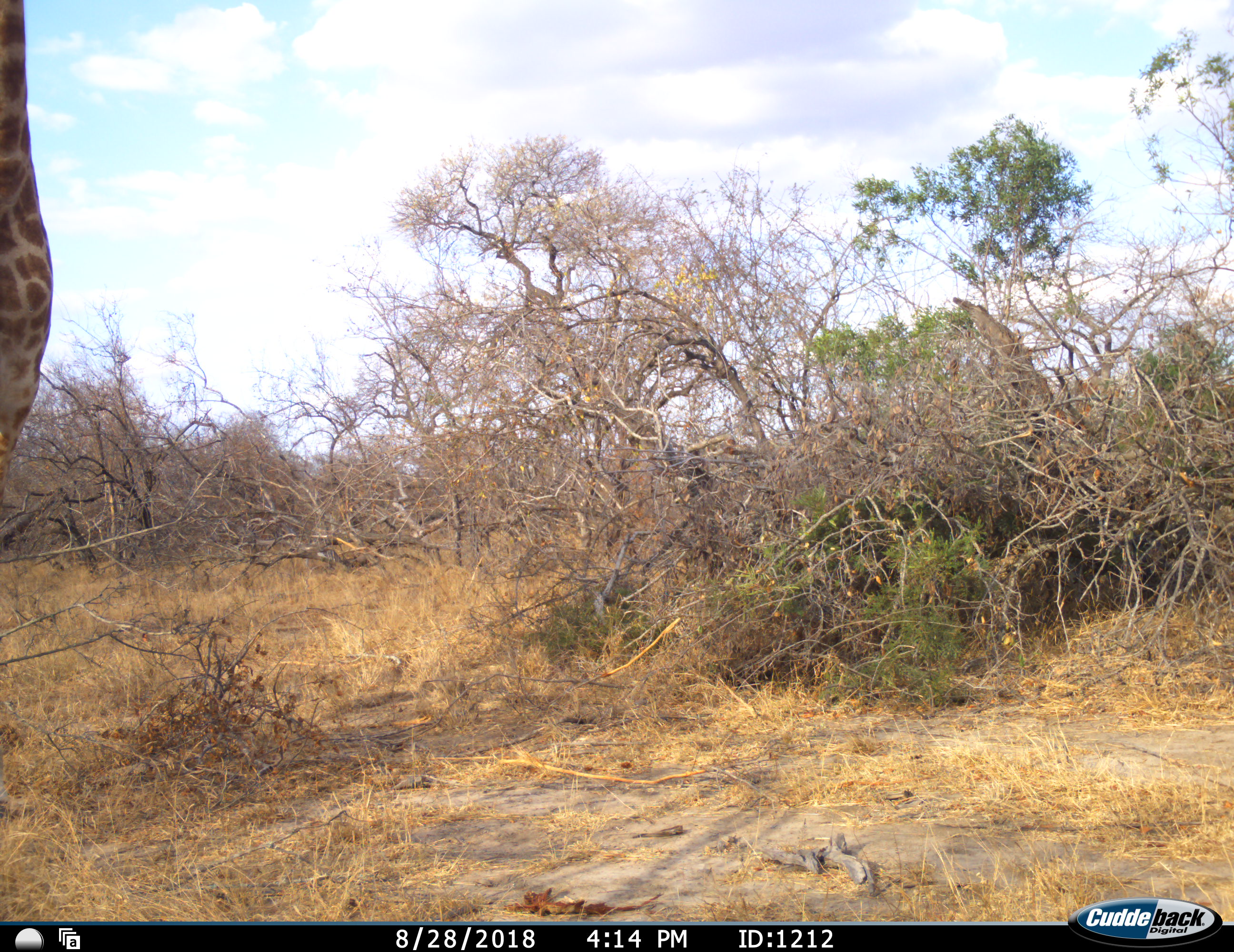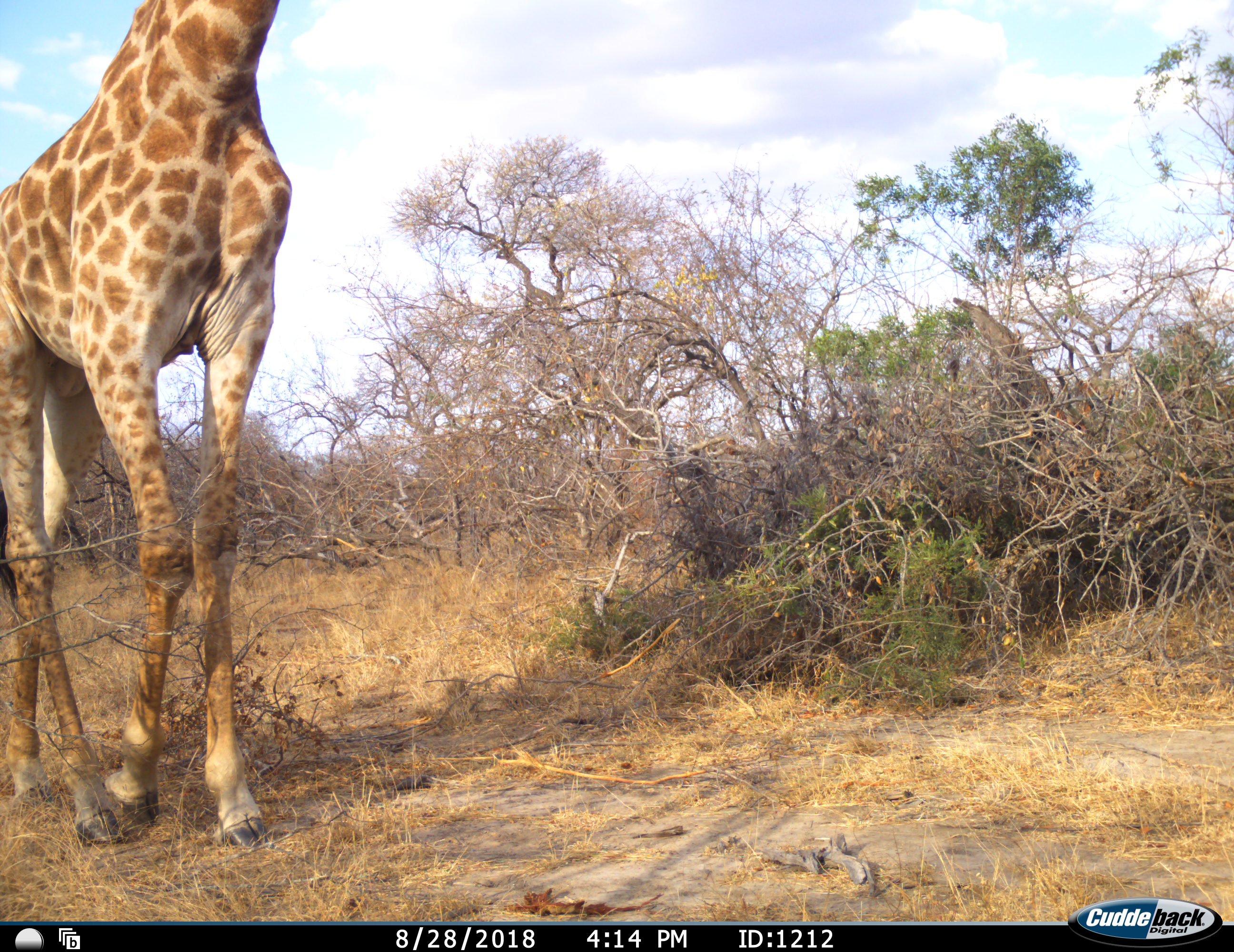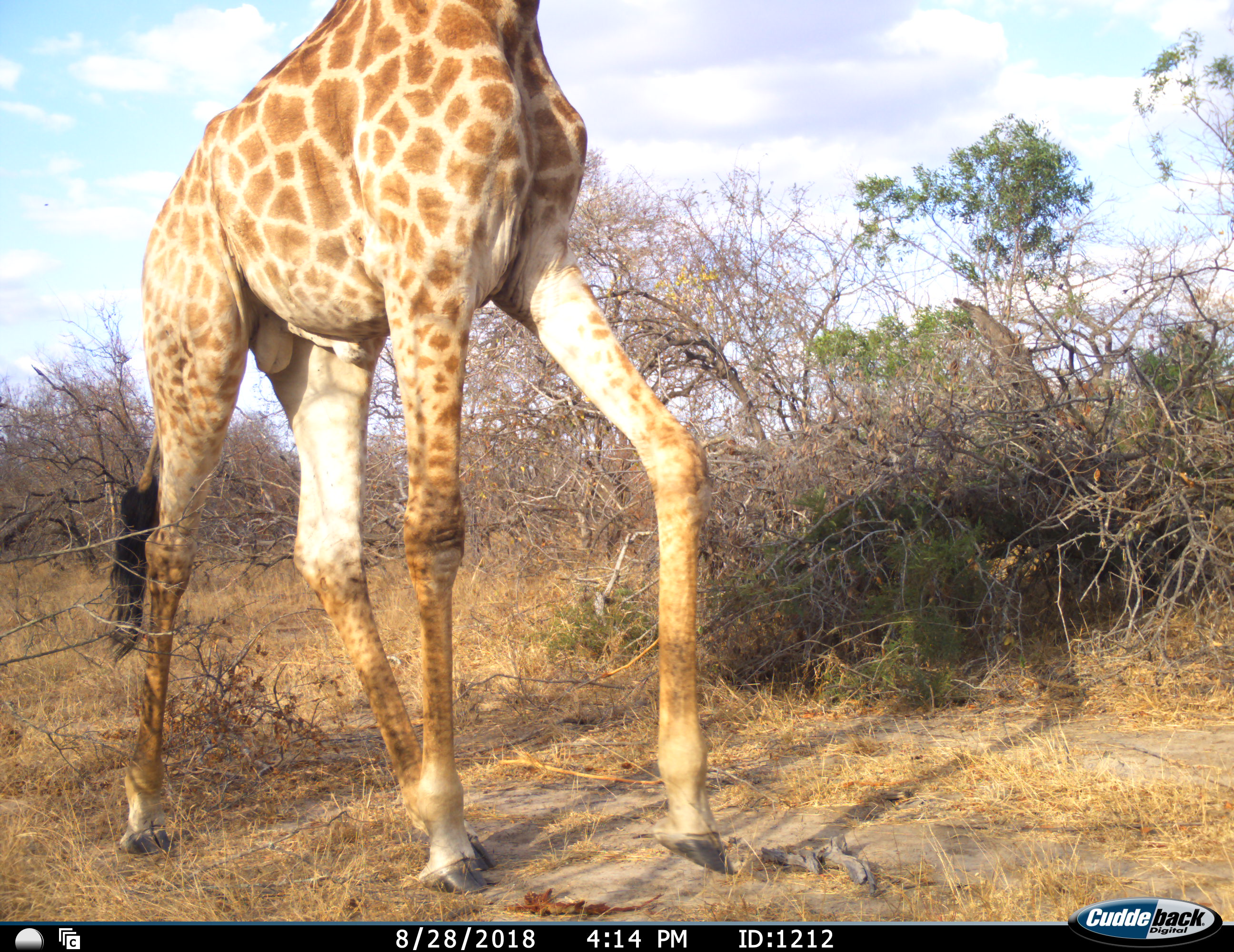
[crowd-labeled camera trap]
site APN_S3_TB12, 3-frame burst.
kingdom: Animalia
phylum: Chordata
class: Mammalia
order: Artiodactyla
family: Giraffidae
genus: Giraffa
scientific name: Giraffa camelopardalis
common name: giraffe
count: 1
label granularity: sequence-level